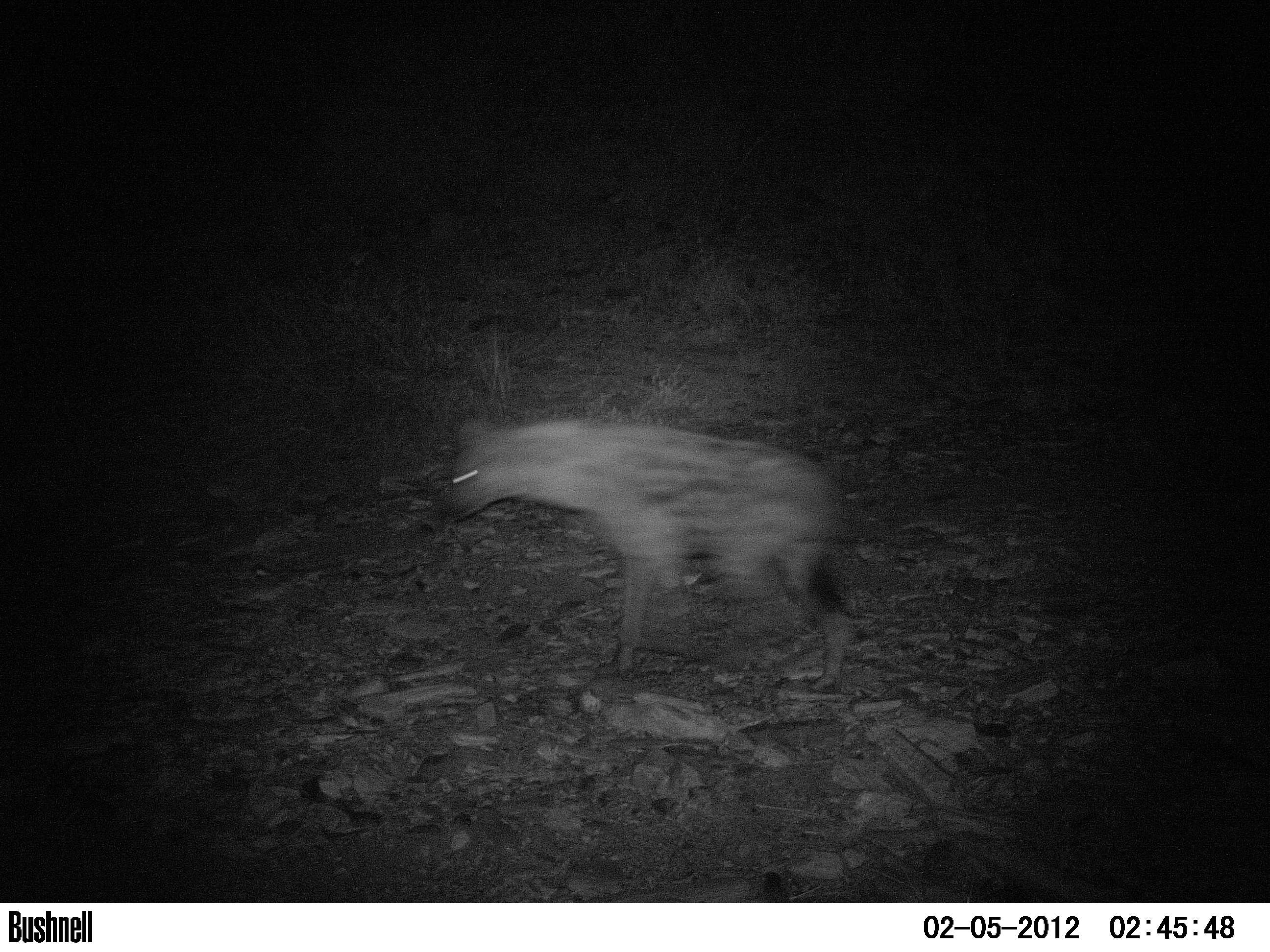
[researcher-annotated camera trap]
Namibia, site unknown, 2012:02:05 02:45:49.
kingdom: Animalia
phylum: Chordata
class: Mammalia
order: Carnivora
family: Hyaenidae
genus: Crocuta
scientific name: Crocuta crocuta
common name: spotted hyena